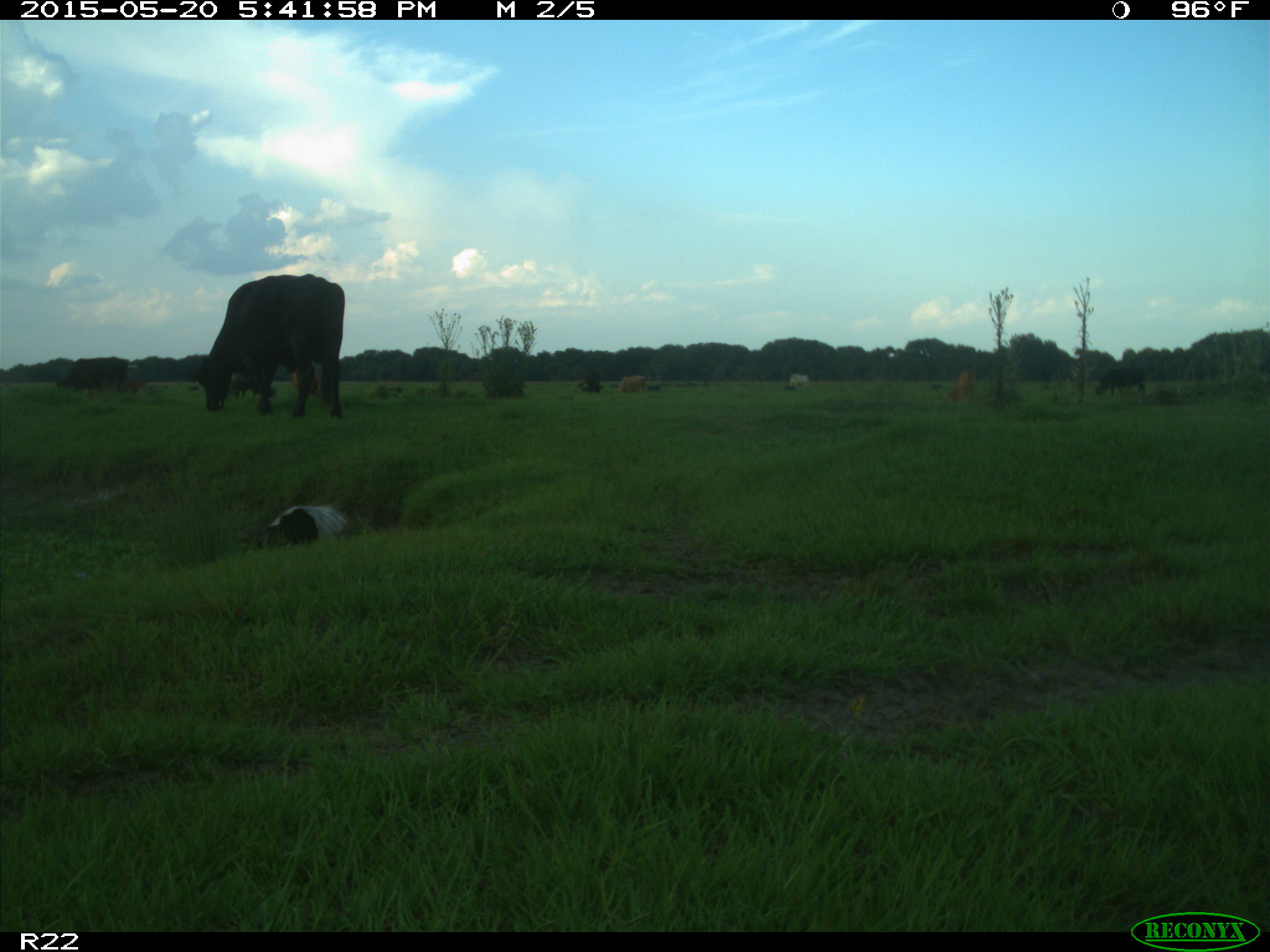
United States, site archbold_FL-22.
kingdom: Animalia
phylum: Chordata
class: Mammalia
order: Artiodactyla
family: Bovidae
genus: Bos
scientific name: Bos taurus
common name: domestic cow